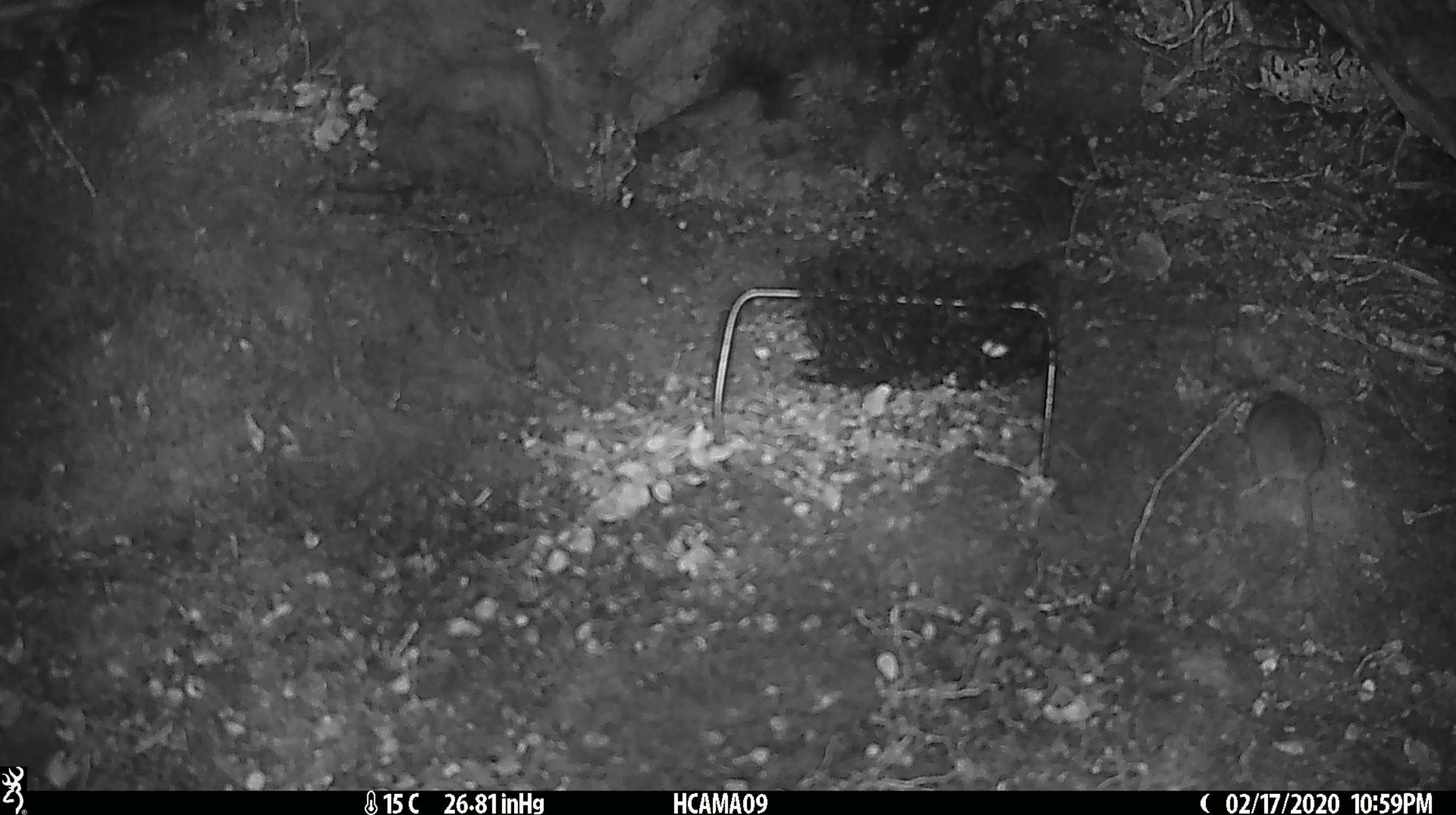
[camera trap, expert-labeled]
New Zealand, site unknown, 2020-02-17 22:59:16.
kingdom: Animalia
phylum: Chordata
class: Mammalia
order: Rodentia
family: Muridae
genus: Mus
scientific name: Mus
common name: mouse